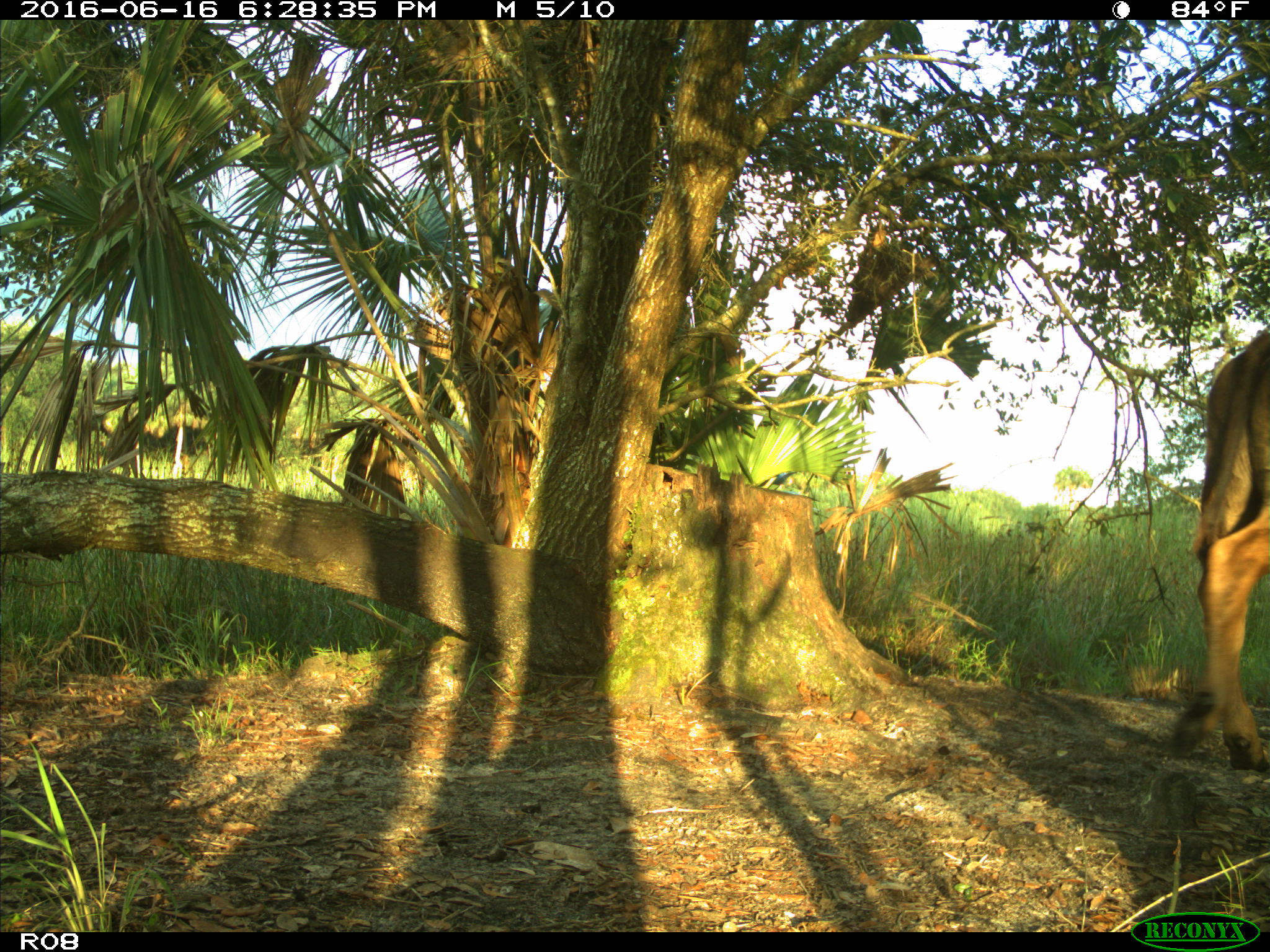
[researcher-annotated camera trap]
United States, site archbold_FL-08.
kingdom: Animalia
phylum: Chordata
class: Mammalia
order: Artiodactyla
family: Bovidae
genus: Bos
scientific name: Bos taurus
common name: domestic cow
Bos taurus (domestic cow).